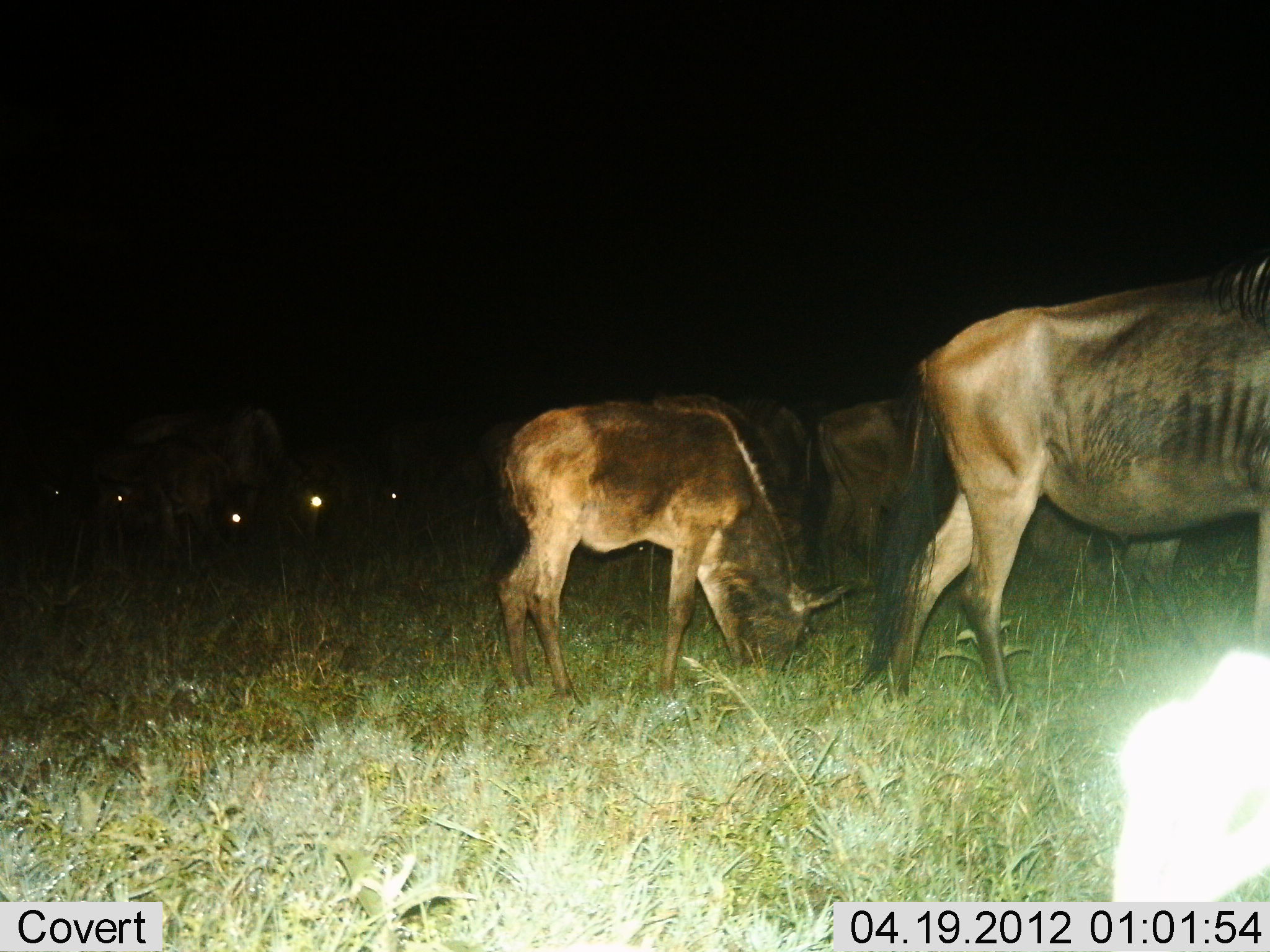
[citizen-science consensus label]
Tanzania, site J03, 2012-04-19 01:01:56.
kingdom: Animalia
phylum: Chordata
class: Mammalia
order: Artiodactyla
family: Bovidae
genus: Connochaetes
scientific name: Connochaetes taurinus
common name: blue wildebeest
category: wildebeest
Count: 8.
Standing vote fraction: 53%.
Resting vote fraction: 7%.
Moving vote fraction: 7%.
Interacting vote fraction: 0%.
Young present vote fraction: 27%.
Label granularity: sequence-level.